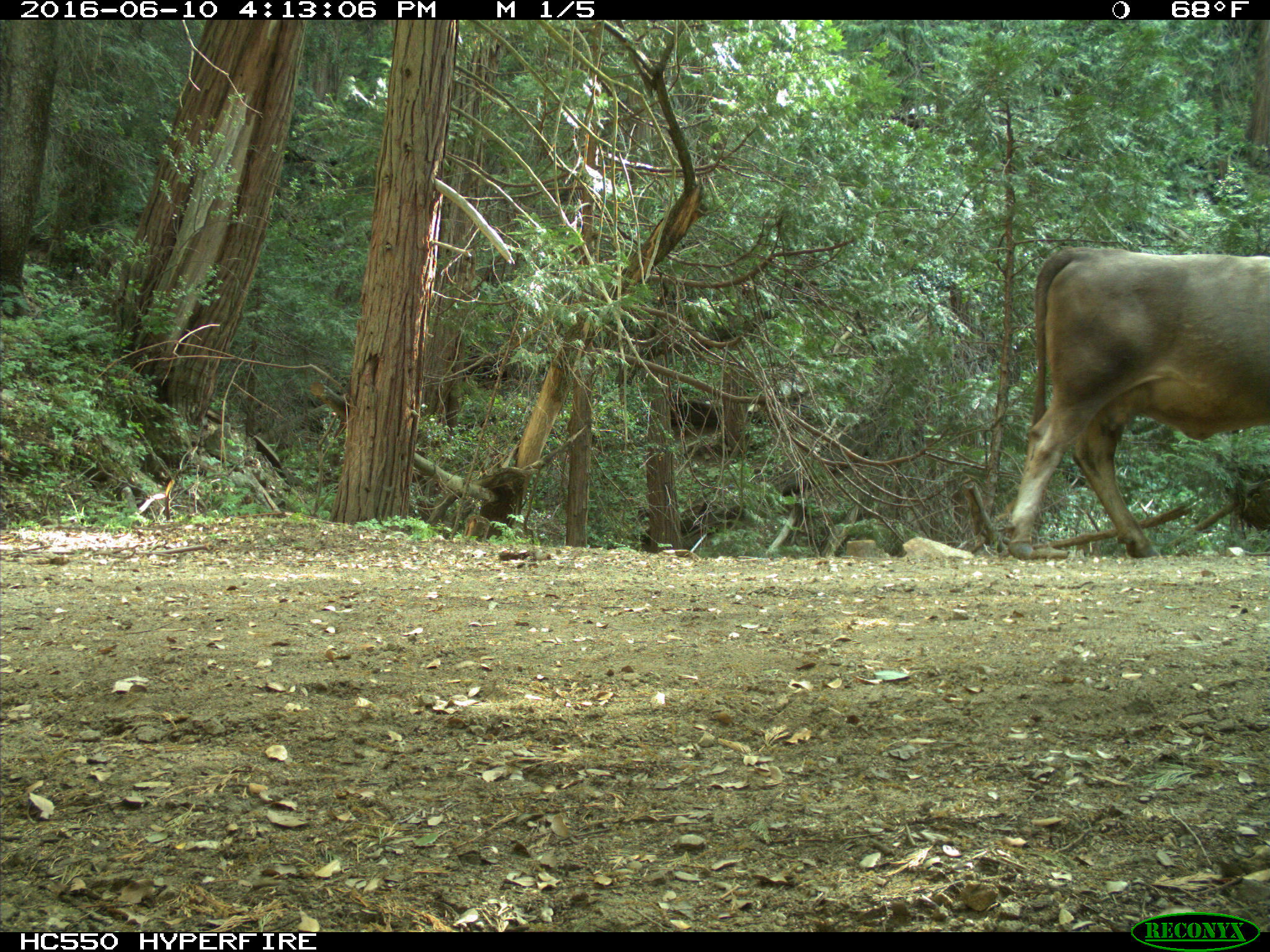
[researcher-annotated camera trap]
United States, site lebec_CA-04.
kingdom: Animalia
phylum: Chordata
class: Mammalia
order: Artiodactyla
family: Bovidae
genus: Bos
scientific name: Bos taurus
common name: domestic cow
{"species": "Bos taurus (domestic cow)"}